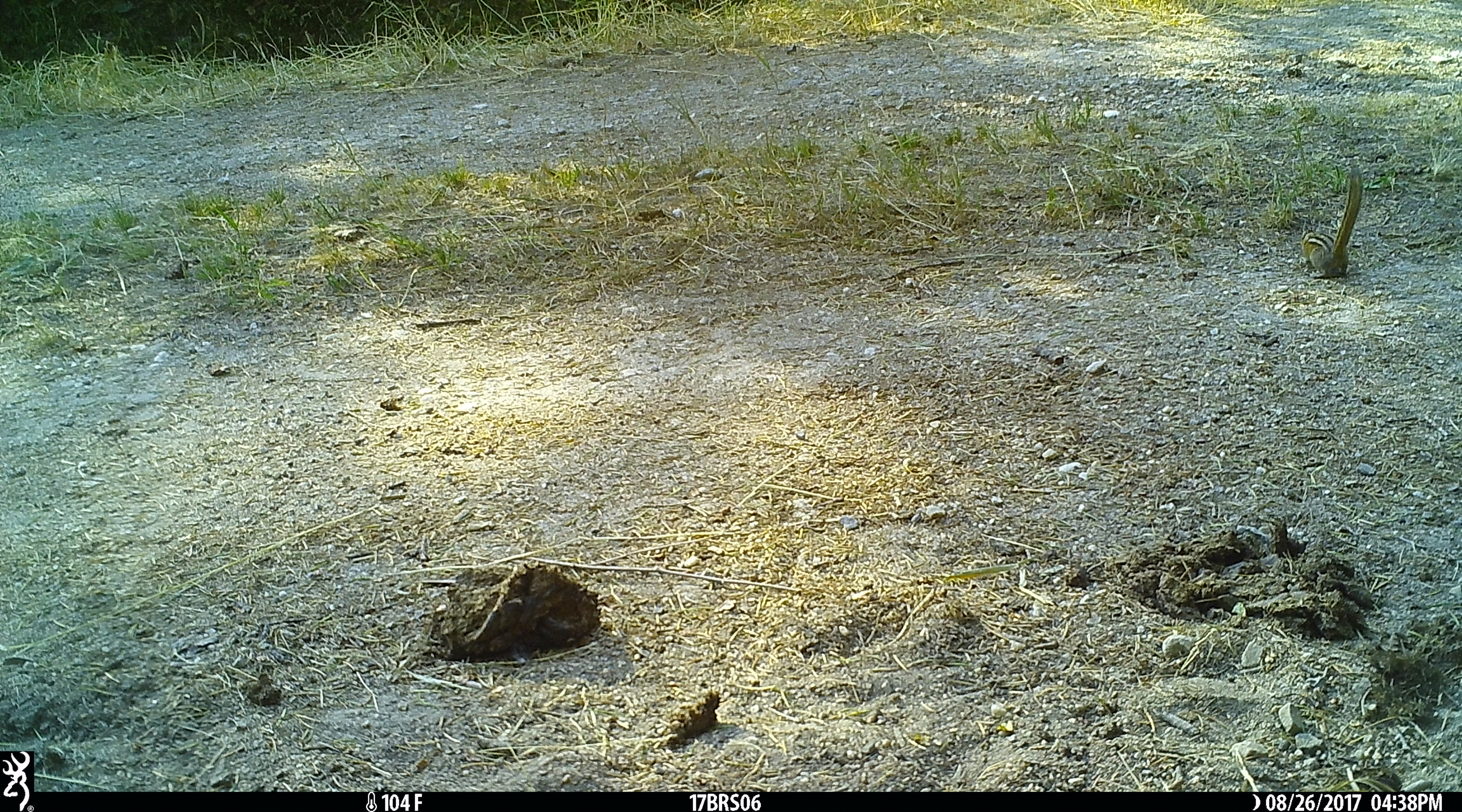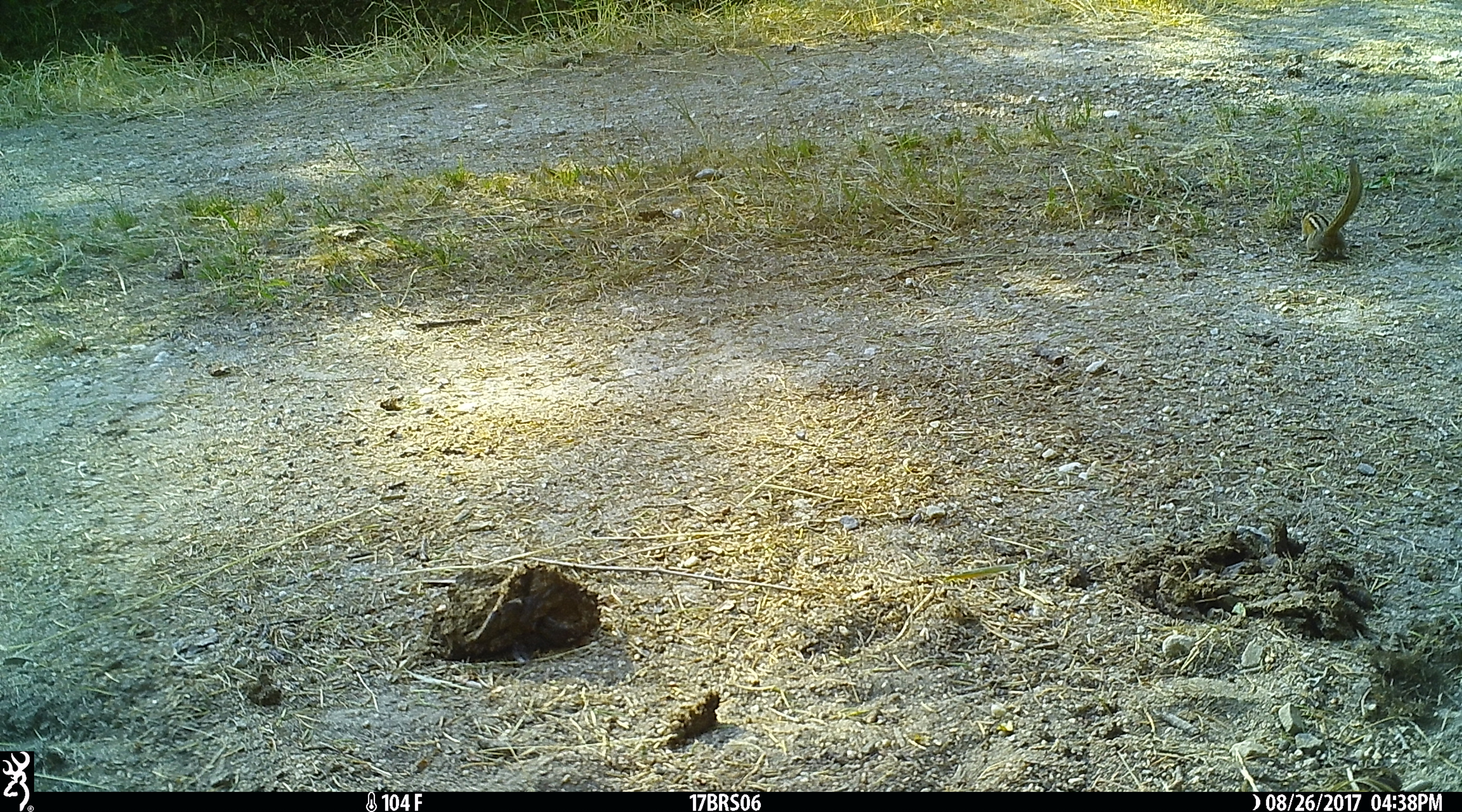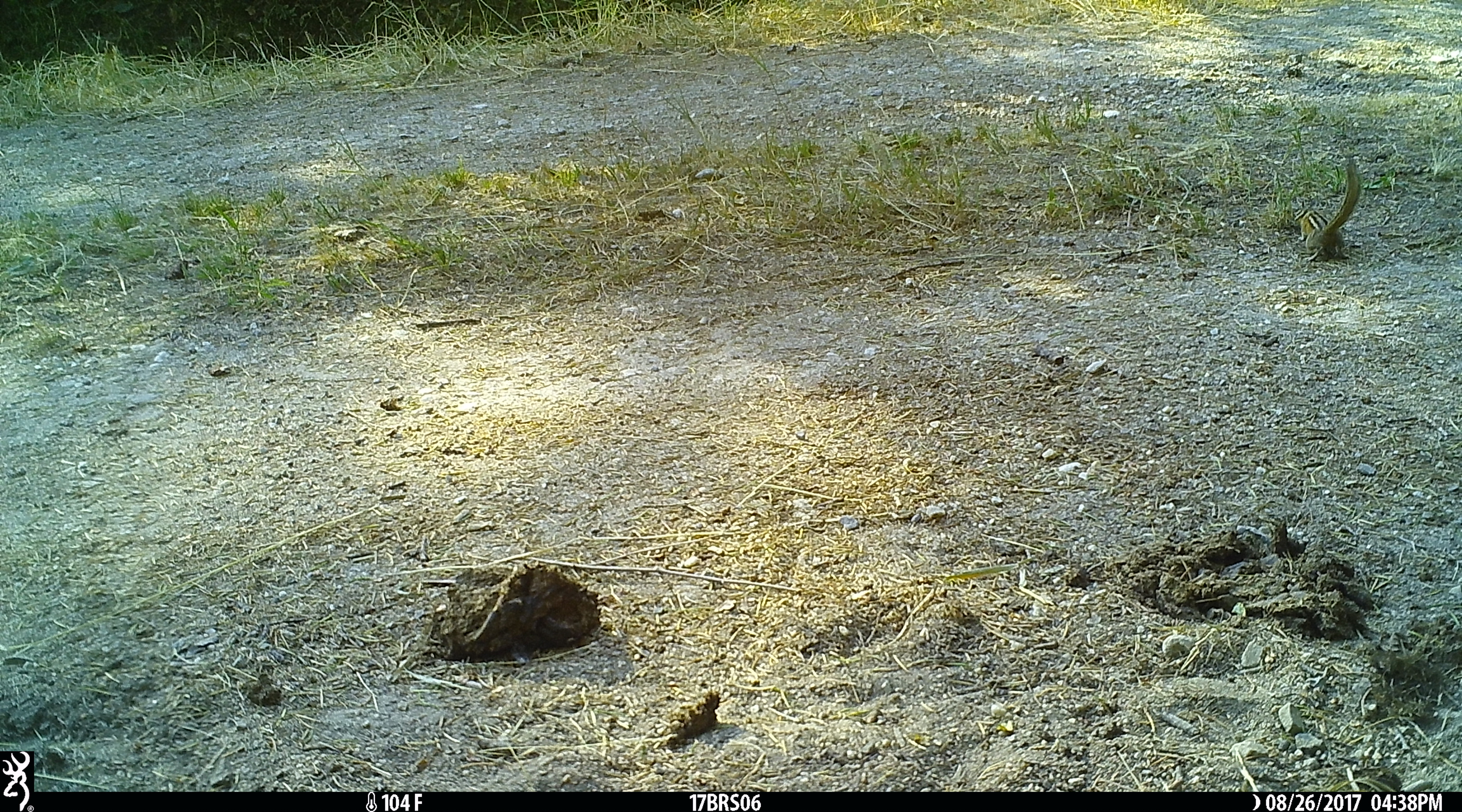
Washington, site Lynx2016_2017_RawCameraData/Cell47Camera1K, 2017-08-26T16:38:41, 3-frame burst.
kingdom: Animalia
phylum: Chordata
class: Mammalia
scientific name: Mammalia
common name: small mammal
Small mammal (Mammalia). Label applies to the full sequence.